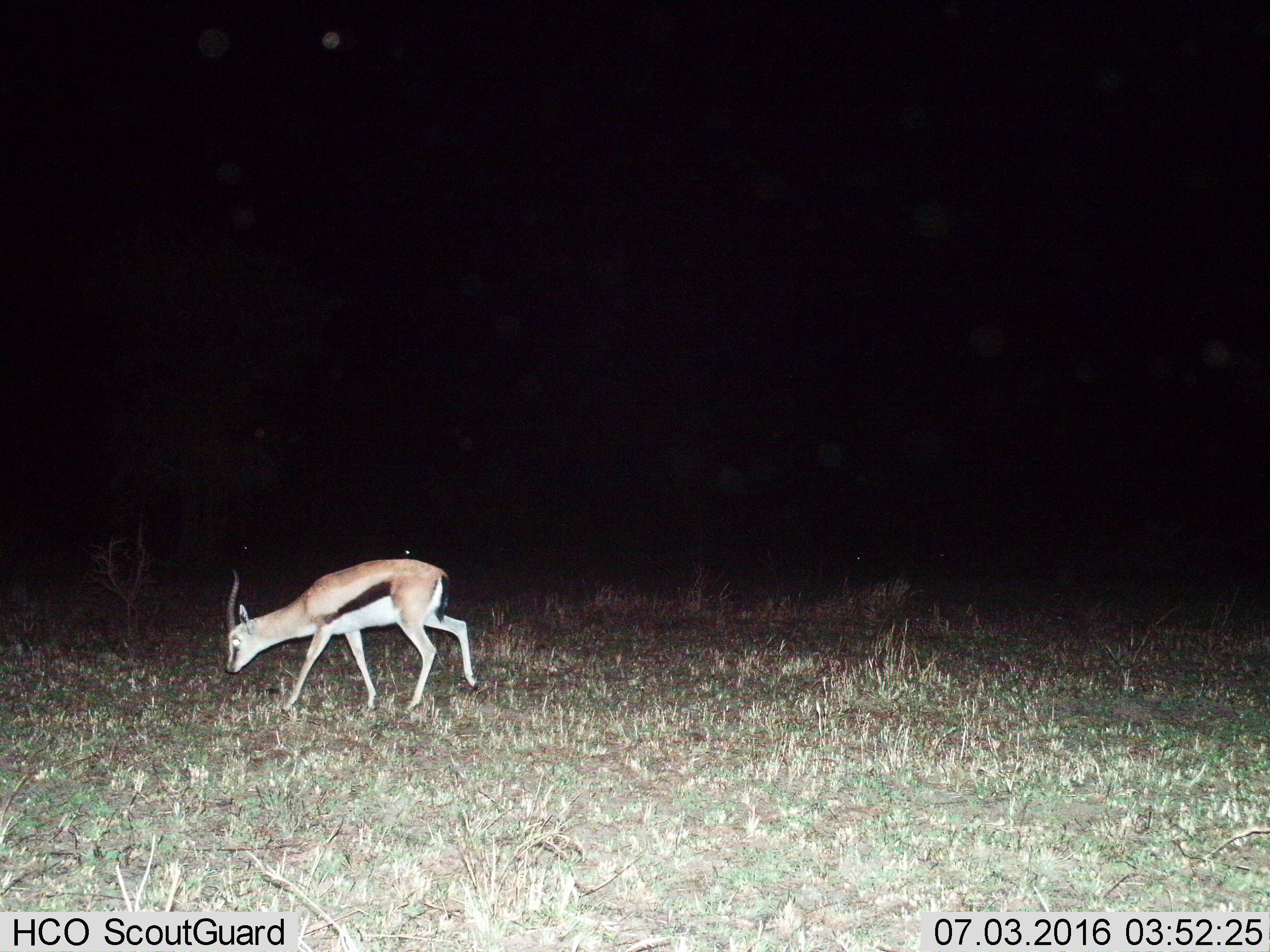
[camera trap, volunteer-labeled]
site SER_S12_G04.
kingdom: Animalia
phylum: Chordata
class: Mammalia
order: Artiodactyla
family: Bovidae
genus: Eudorcas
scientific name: Eudorcas thomsonii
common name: thomson's gazelle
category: gazellethomsons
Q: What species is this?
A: Gazellethomsons (thomson's gazelle) (Eudorcas thomsonii).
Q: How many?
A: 1.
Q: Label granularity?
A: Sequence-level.